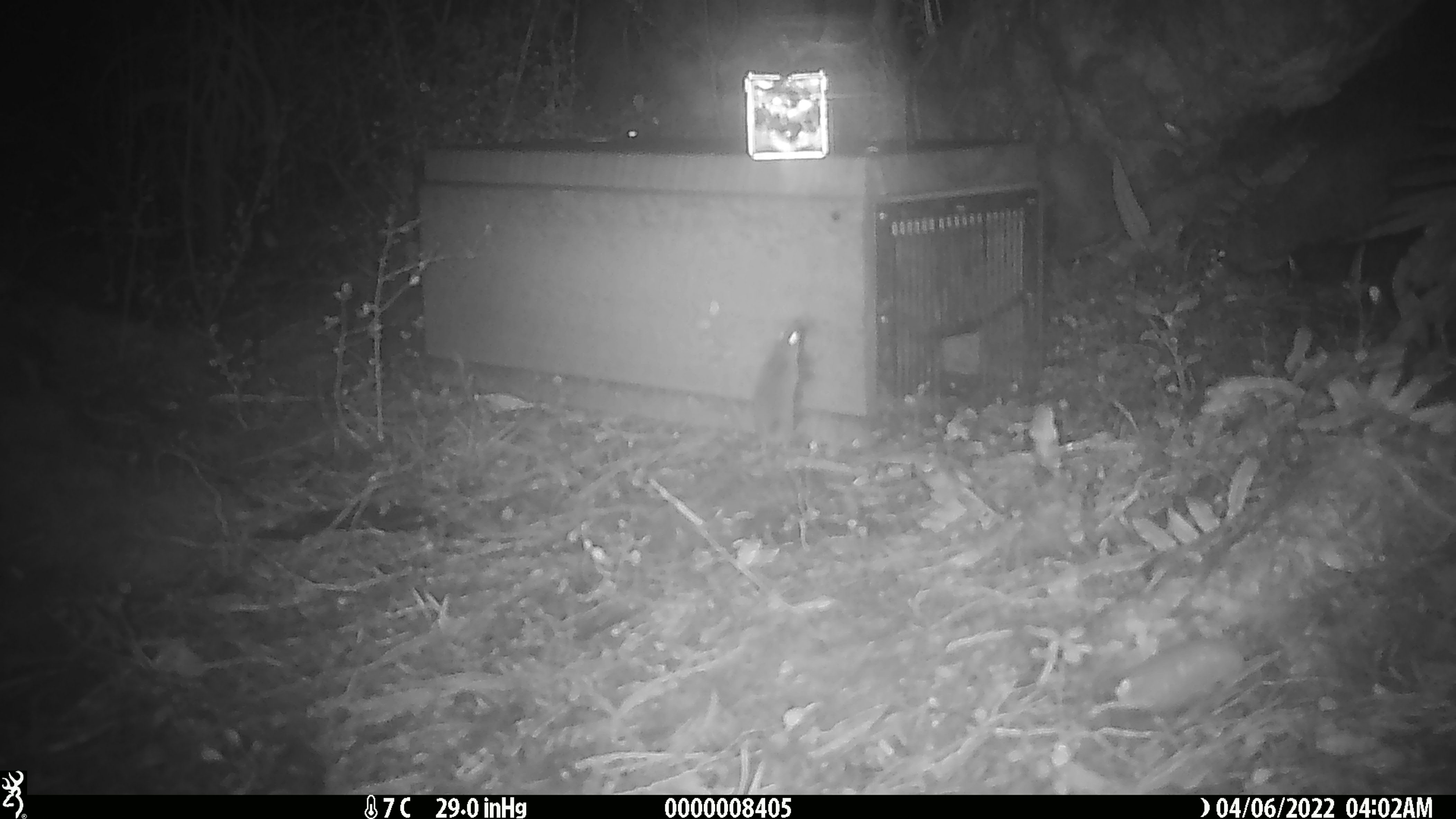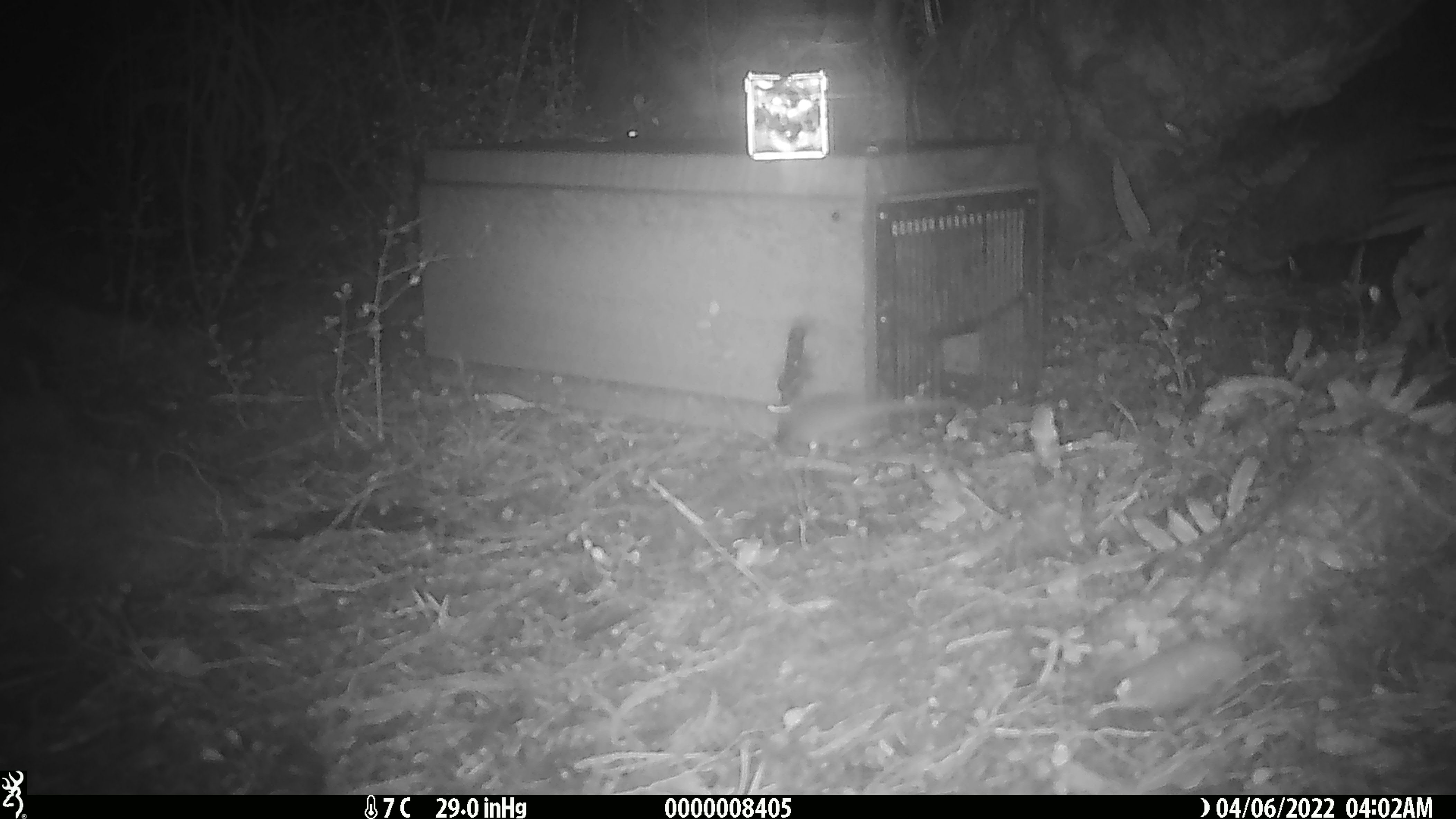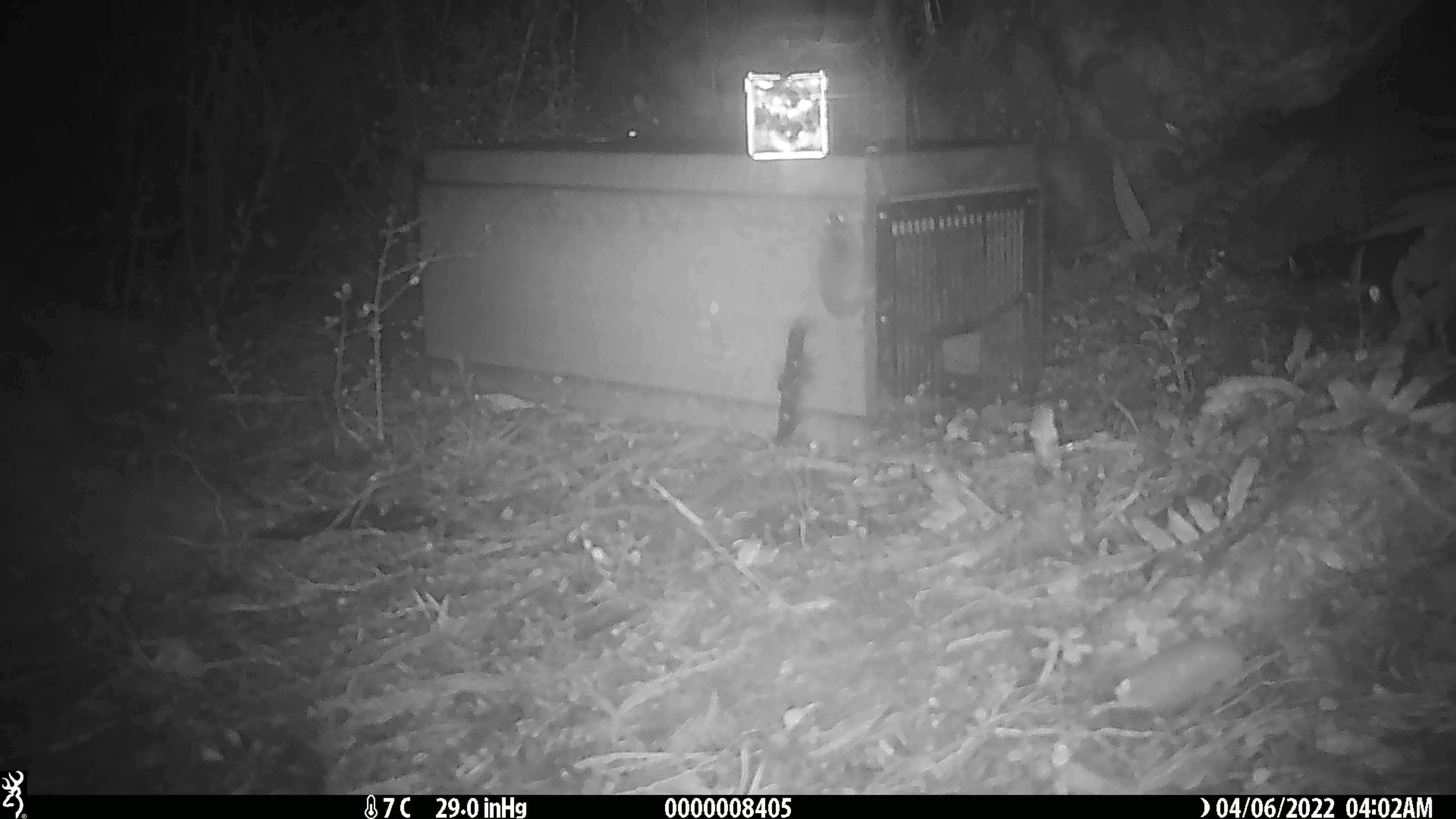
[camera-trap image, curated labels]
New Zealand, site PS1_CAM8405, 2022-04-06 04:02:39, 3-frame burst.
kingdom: Animalia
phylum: Chordata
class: Mammalia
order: Rodentia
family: Muridae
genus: Mus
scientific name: Mus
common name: mouse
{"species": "mouse (Mus)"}